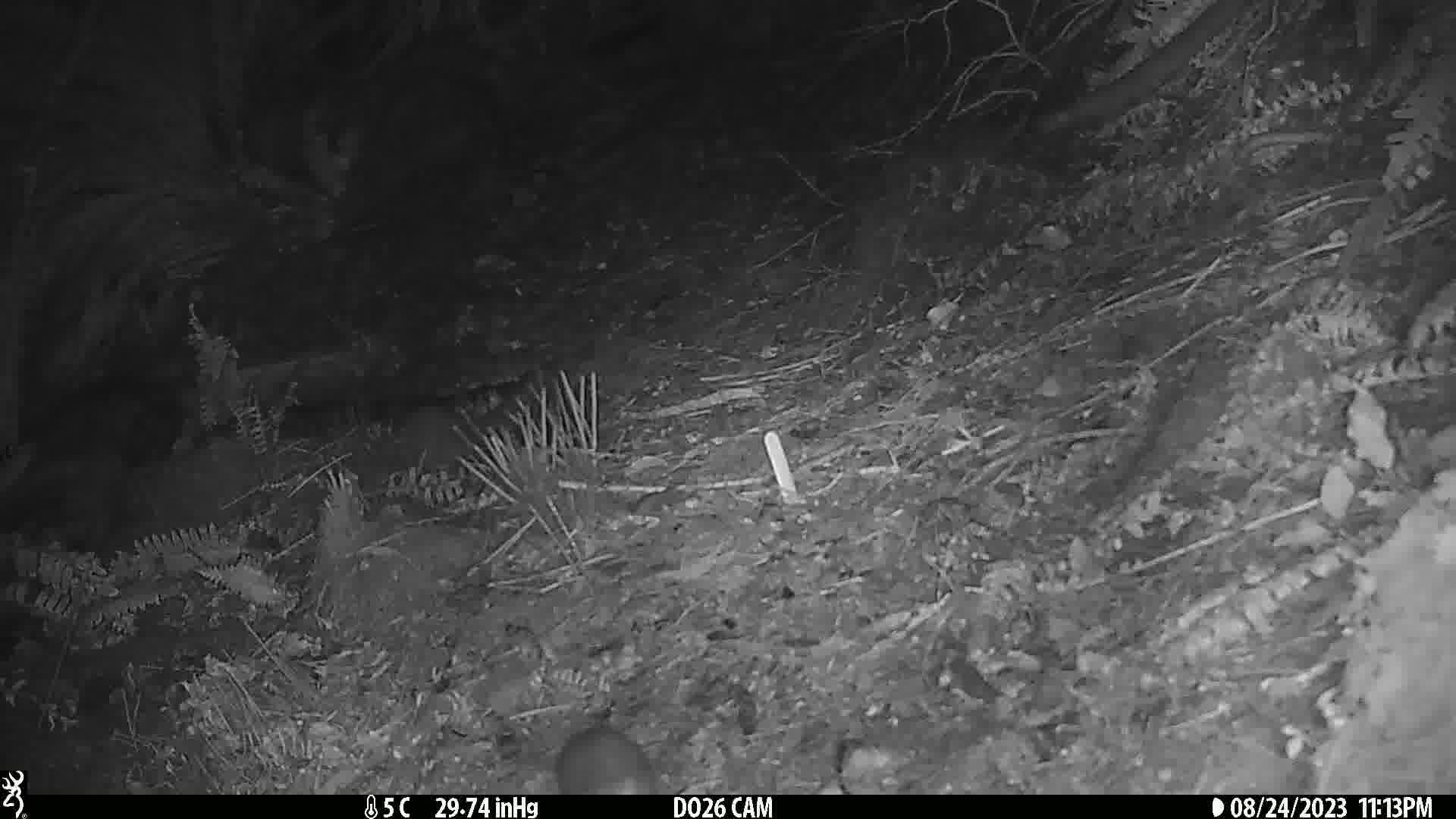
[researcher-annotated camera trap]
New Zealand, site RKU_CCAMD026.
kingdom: Animalia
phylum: Chordata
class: Mammalia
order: Rodentia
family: Muridae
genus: Rattus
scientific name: Rattus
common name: rat